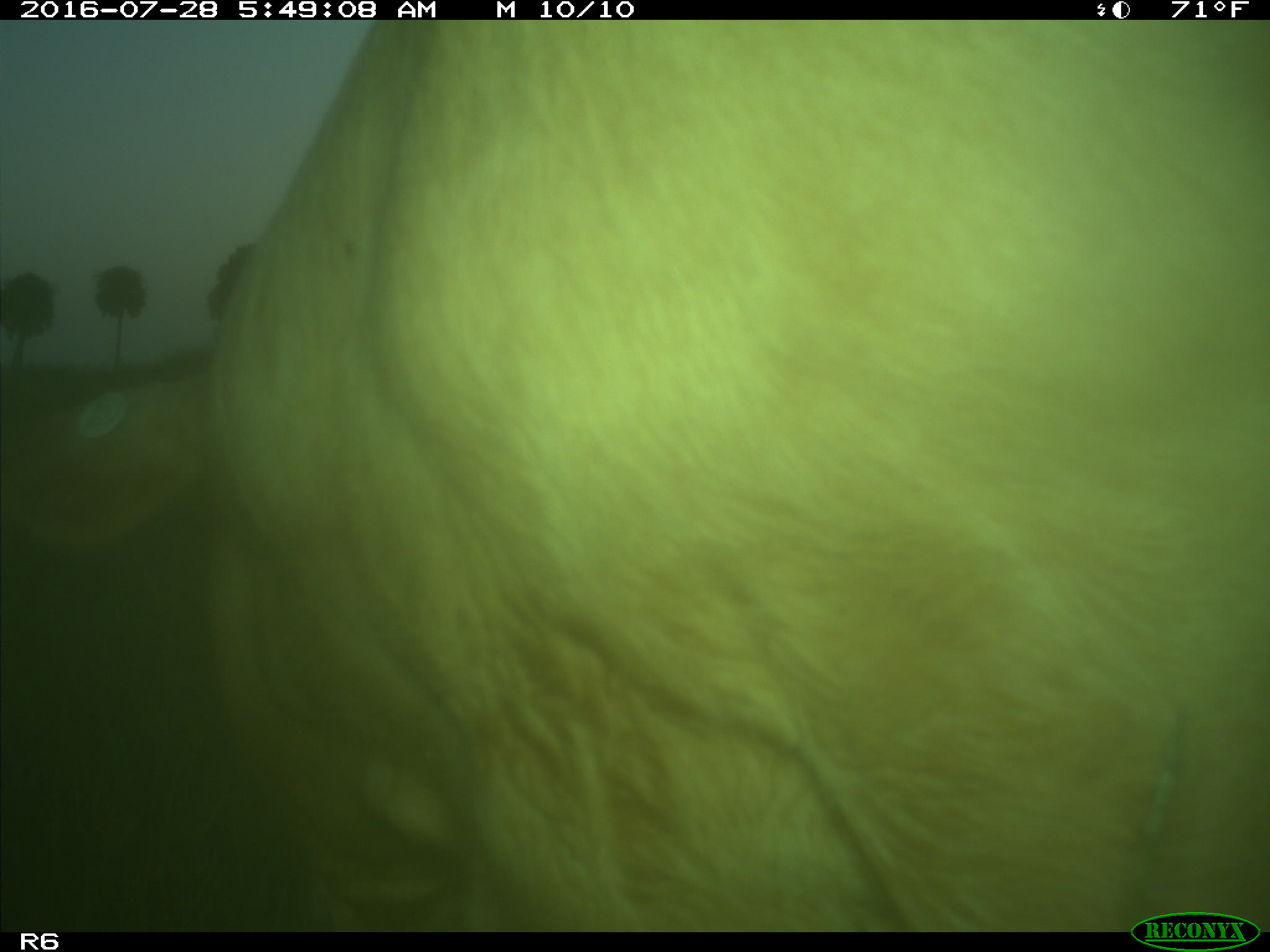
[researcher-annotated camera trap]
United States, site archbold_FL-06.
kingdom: Animalia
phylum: Chordata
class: Mammalia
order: Artiodactyla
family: Bovidae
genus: Bos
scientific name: Bos taurus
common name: domestic cow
Bos taurus (domestic cow).